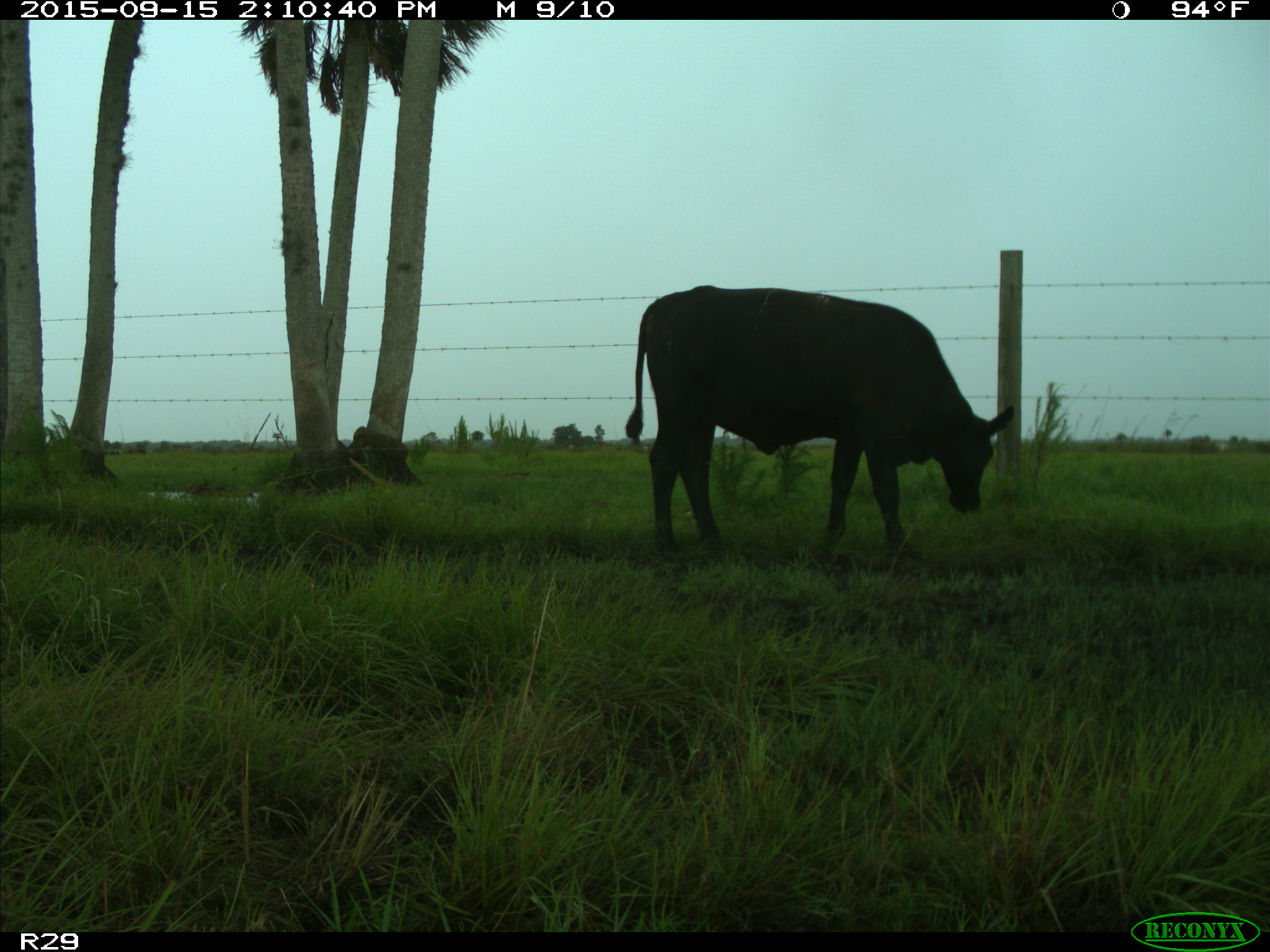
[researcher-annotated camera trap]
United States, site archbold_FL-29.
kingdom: Animalia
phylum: Chordata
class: Mammalia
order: Artiodactyla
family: Bovidae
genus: Bos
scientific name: Bos taurus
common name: domestic cow